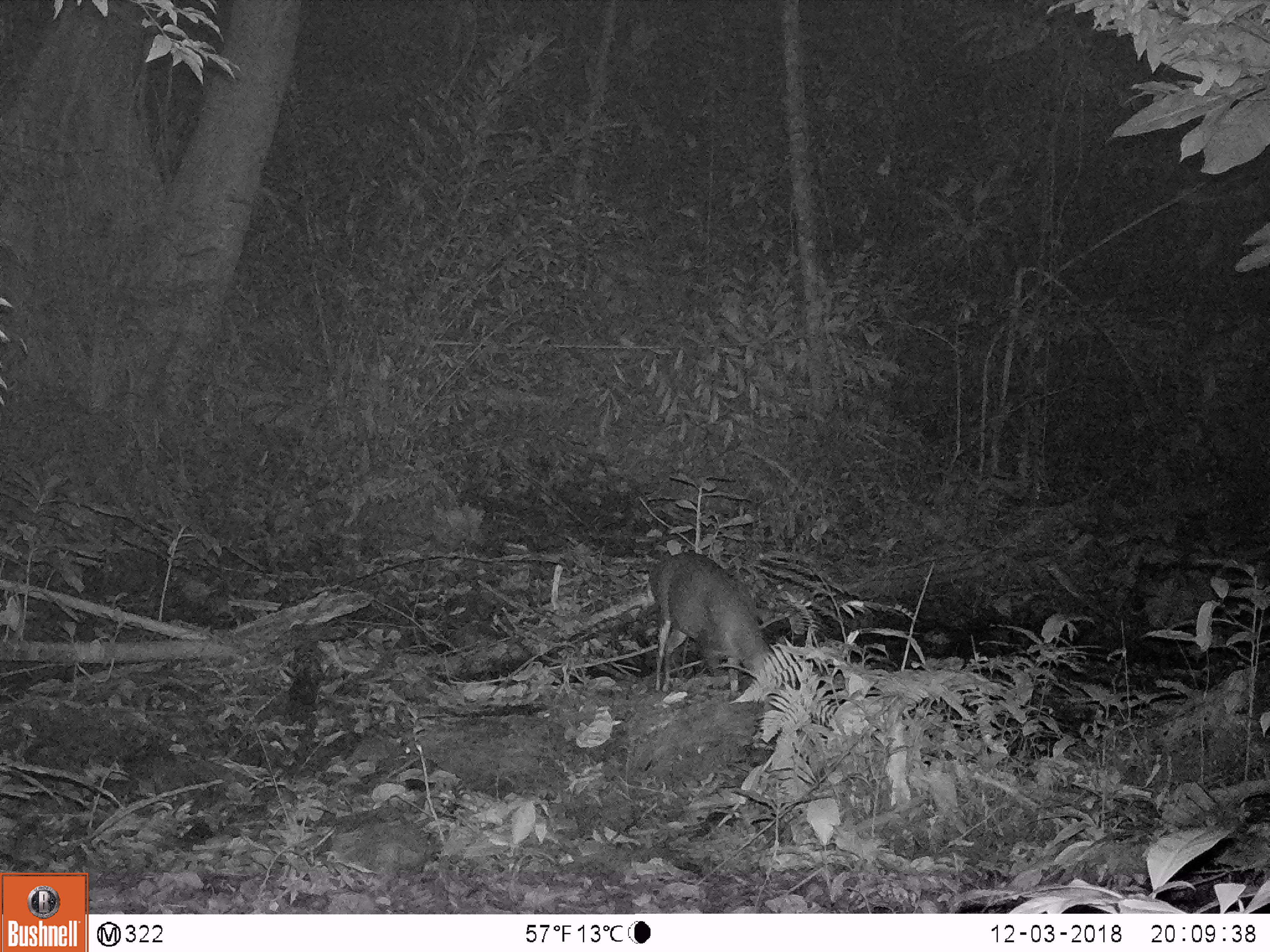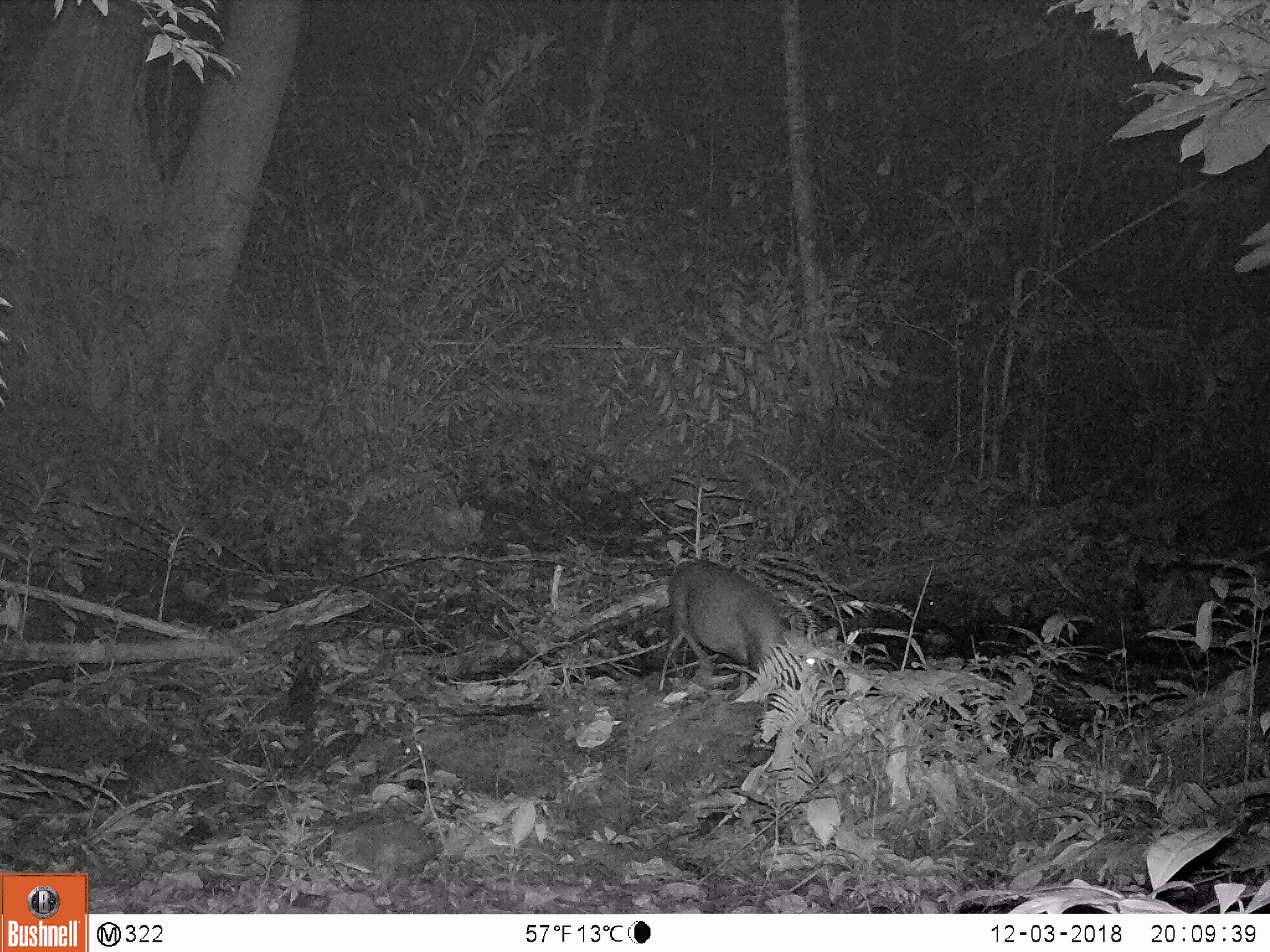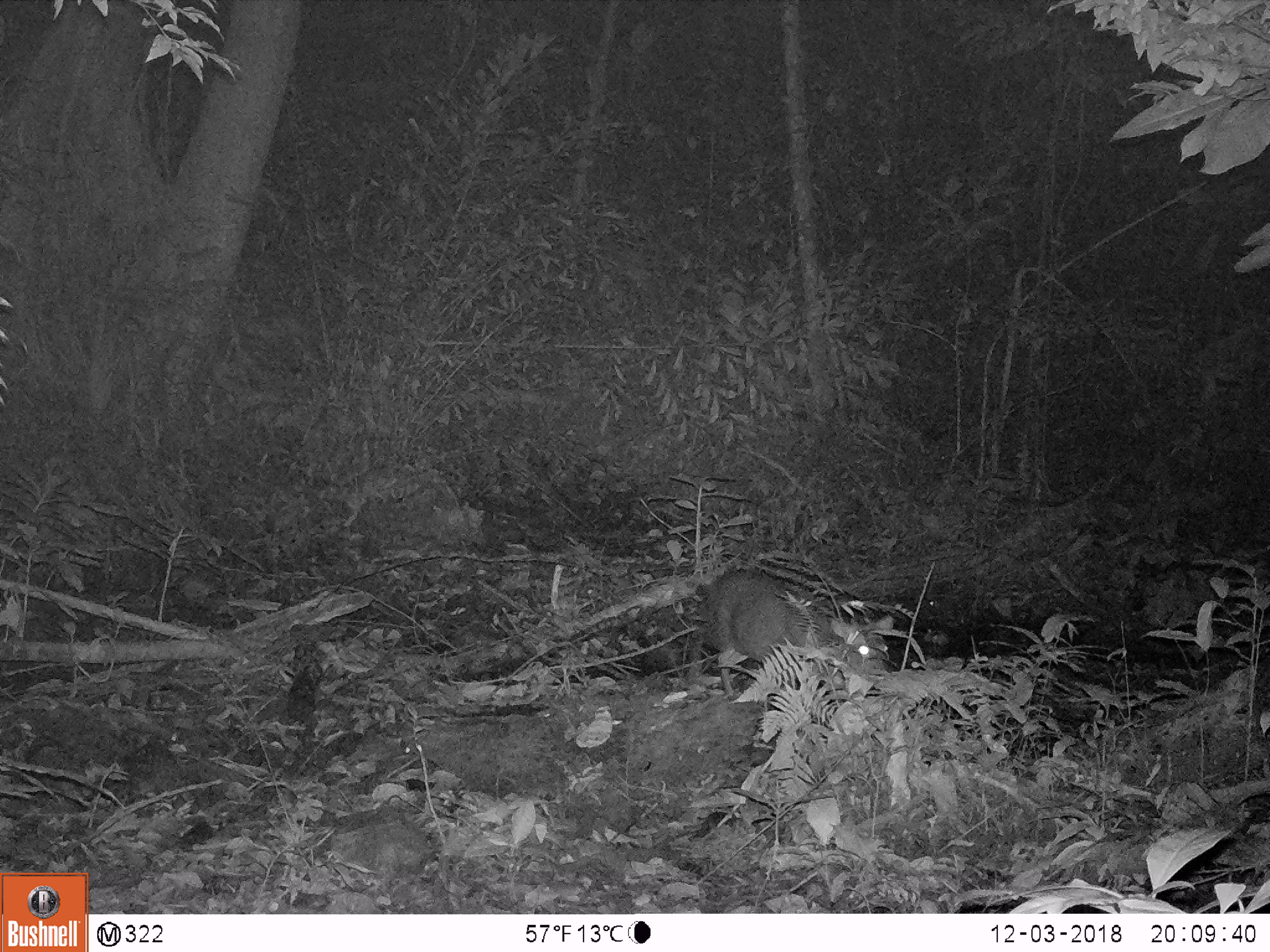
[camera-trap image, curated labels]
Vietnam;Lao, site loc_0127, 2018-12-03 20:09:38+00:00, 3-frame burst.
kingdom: Animalia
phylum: Chordata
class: Mammalia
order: Artiodactyla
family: Cervidae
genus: Muntiacus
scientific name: Muntiacus rooseveltorum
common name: roosevelt's muntjac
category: roosevelts muntjac group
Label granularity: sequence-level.